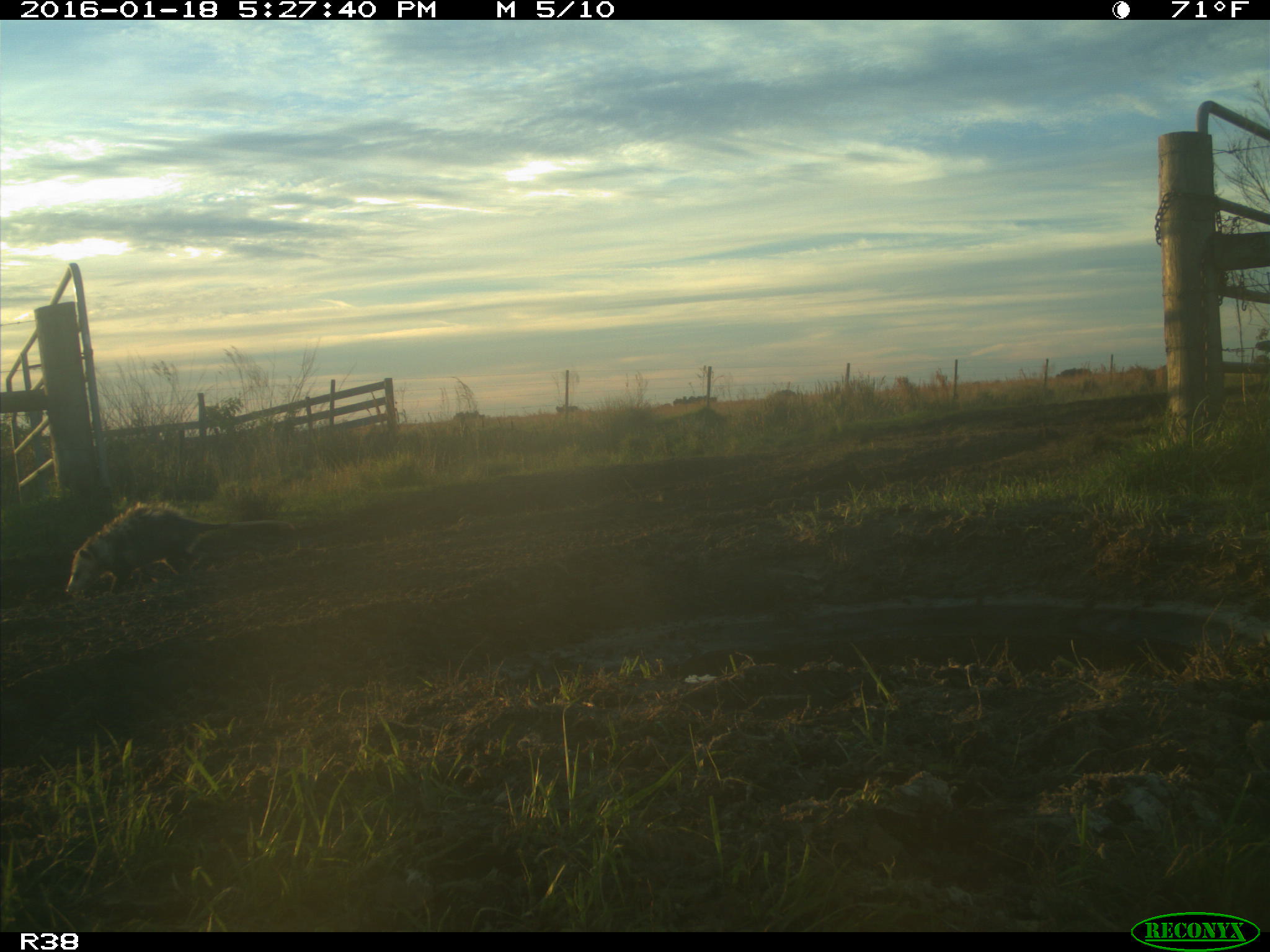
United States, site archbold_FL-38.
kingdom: Animalia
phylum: Chordata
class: Mammalia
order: Didelphimorphia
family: Didelphidae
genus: Didelphis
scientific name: Didelphis virginiana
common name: virginia opossum